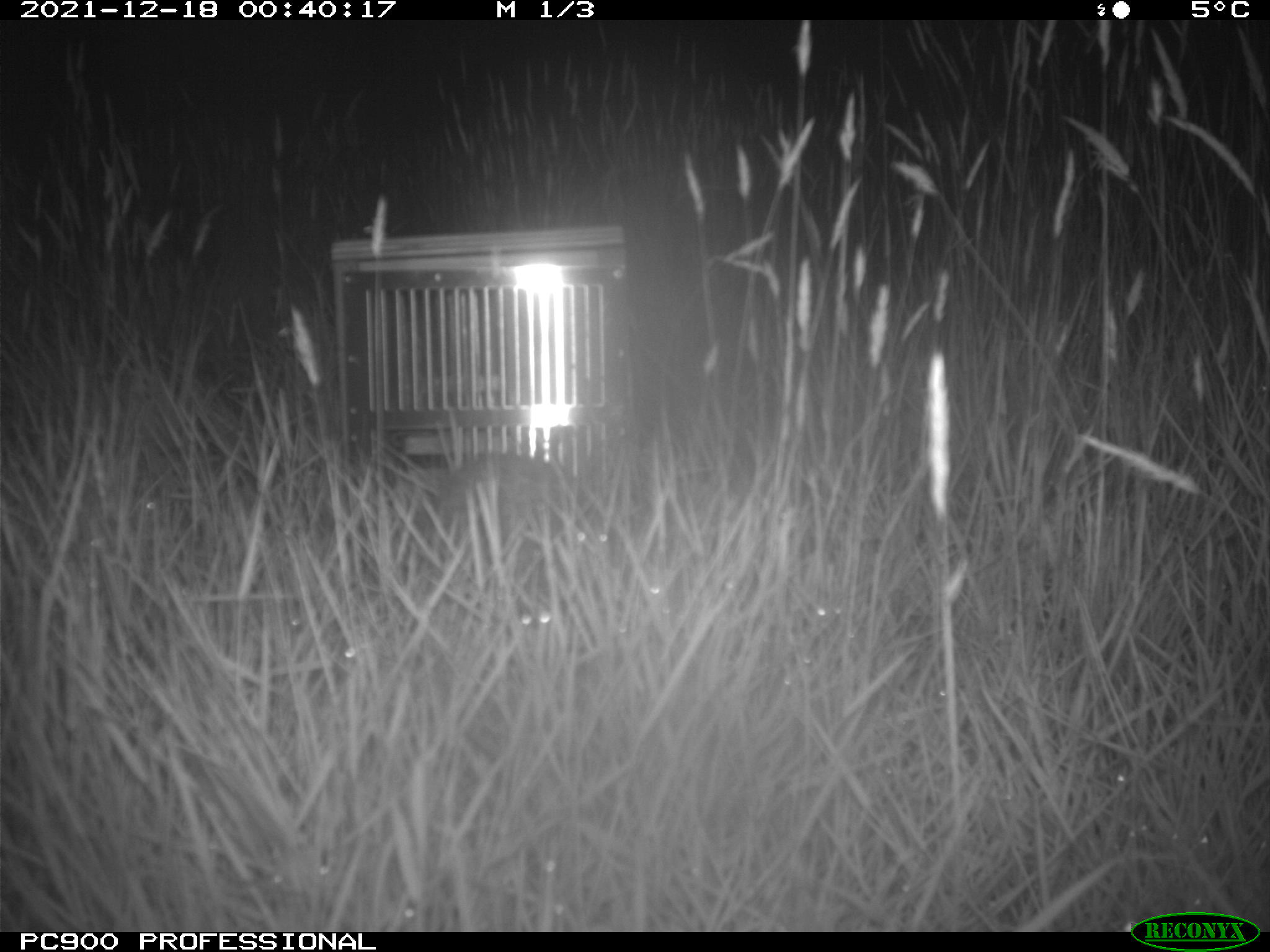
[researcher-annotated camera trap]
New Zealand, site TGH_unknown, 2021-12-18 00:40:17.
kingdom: Animalia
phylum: Chordata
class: Mammalia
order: Eulipotyphla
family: Erinaceidae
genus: Erinaceus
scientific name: Erinaceus europaeus europaeus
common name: european hedgehog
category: hedgehog